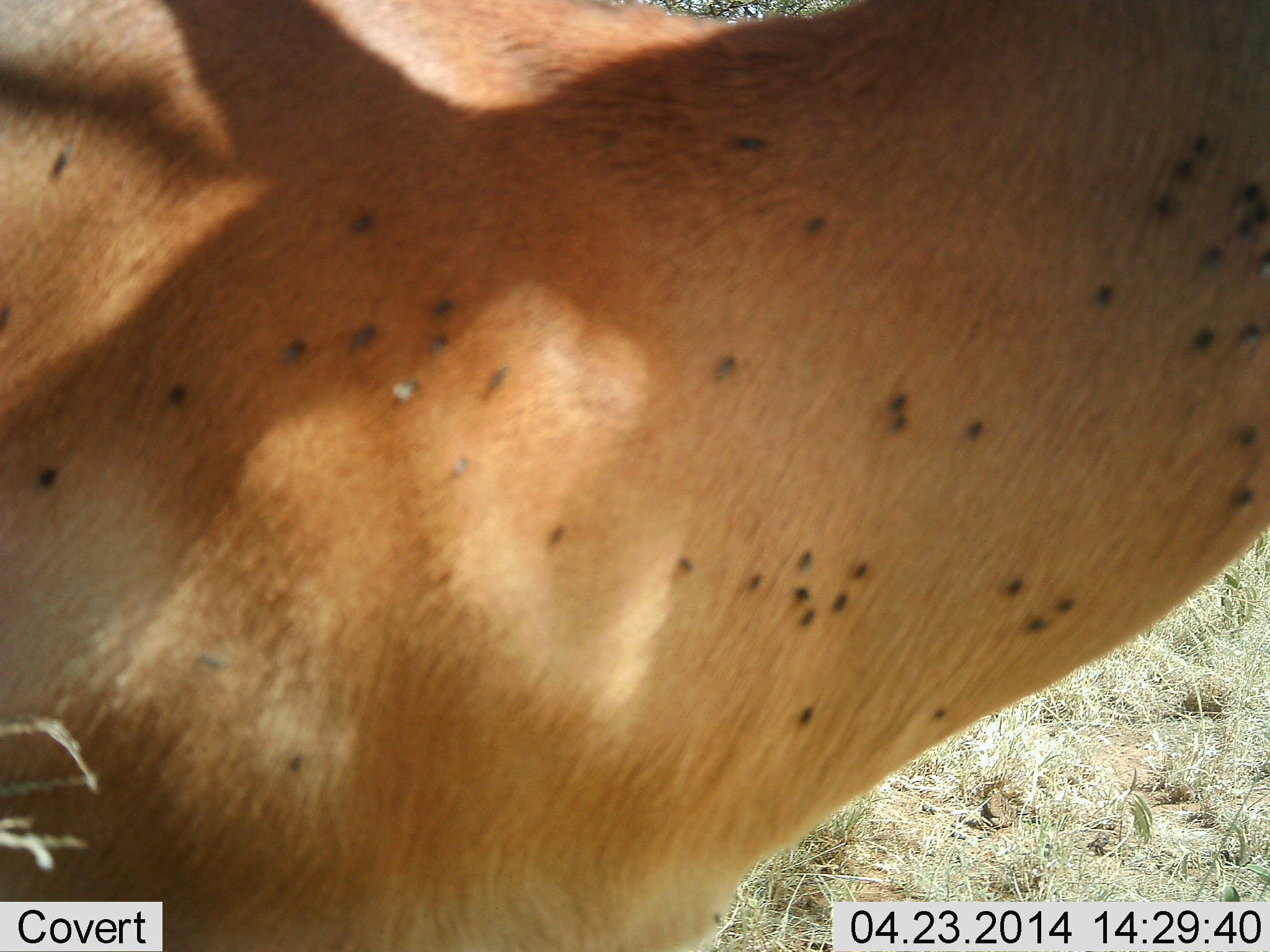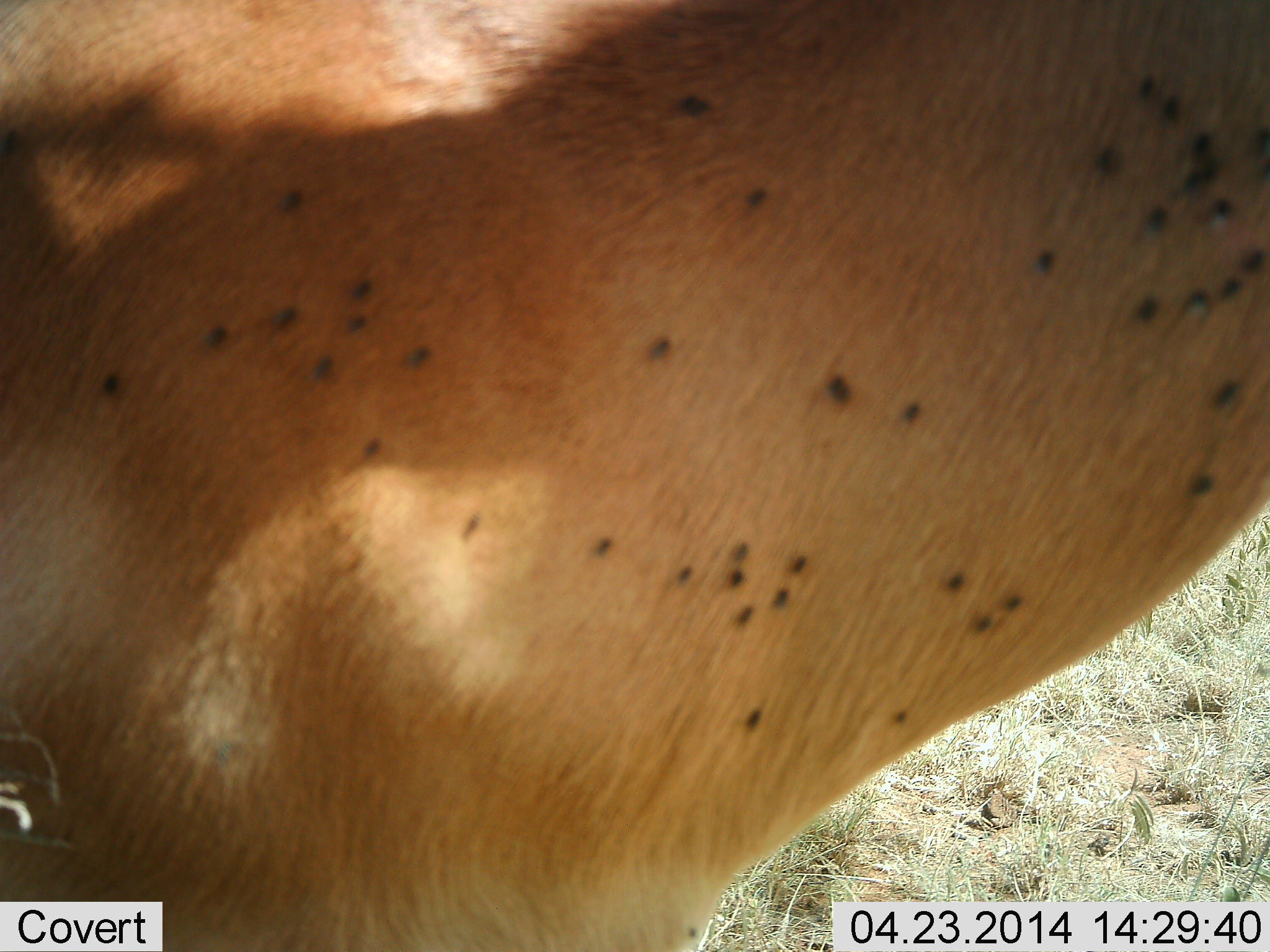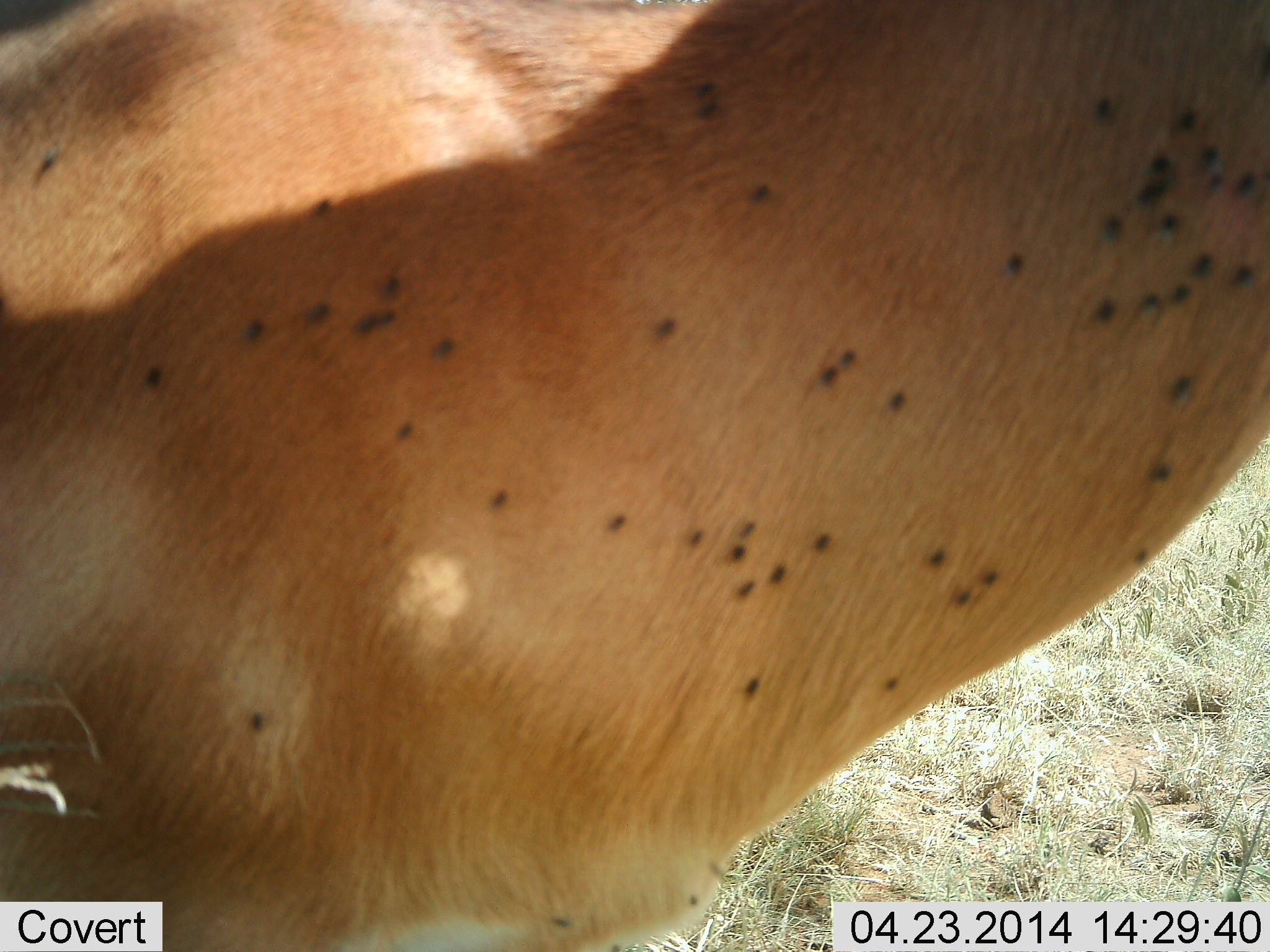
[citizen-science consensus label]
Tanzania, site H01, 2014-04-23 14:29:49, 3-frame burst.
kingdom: Animalia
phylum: Chordata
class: Mammalia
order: Artiodactyla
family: Bovidae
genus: Aepyceros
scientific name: Aepyceros melampus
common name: impala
Impala (Aepyceros melampus), count 1. Behavior (volunteer vote fractions): standing 100%, resting 0%, moving 0%, interacting 0%. Young present (vote fraction): 0%. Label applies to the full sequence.